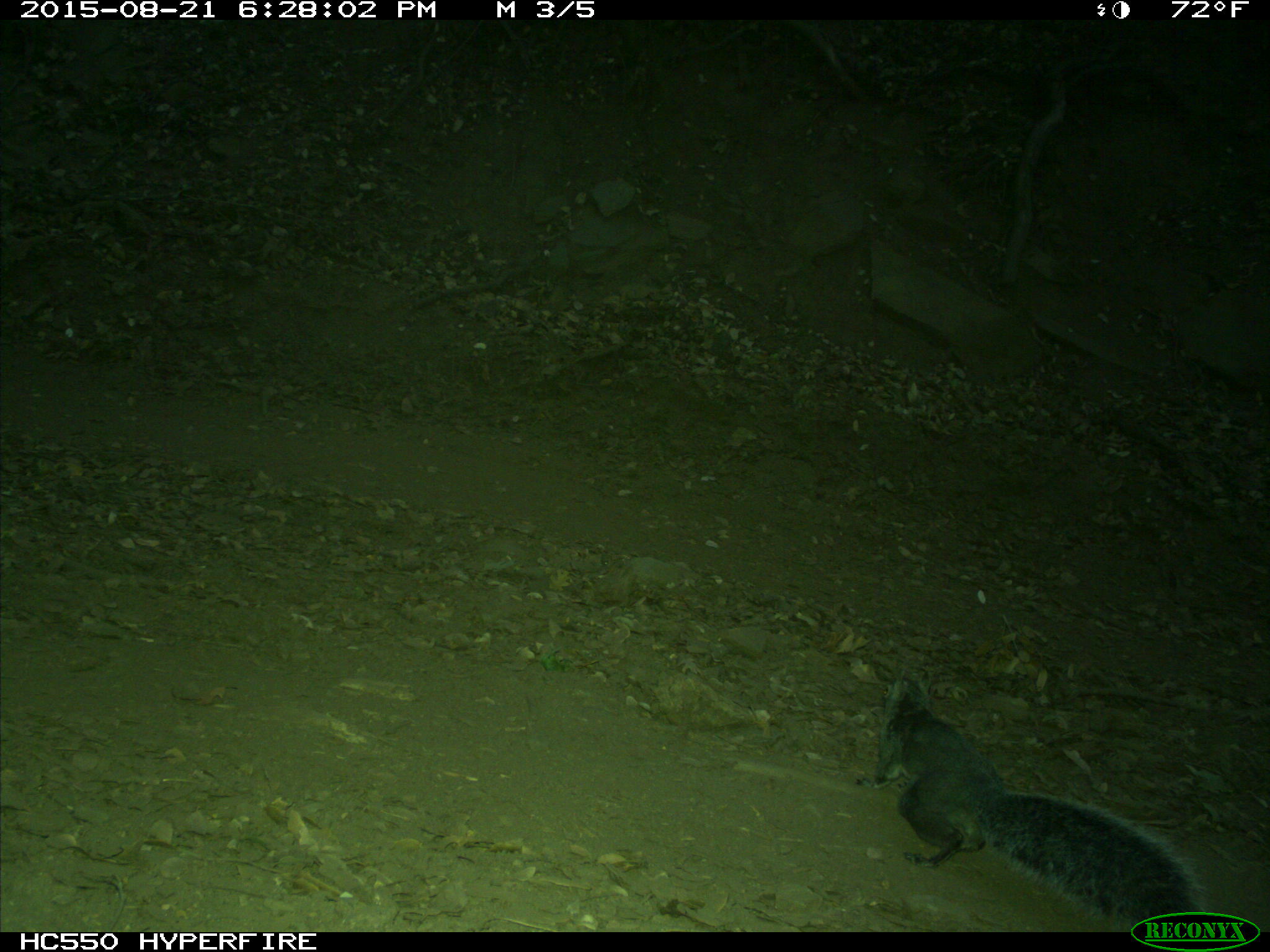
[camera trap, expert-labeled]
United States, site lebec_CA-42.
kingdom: Animalia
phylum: Chordata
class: Mammalia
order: Rodentia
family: Sciuridae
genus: Sciurus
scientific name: Sciurus carolinensis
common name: eastern gray squirrel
Sciurus carolinensis (eastern gray squirrel).